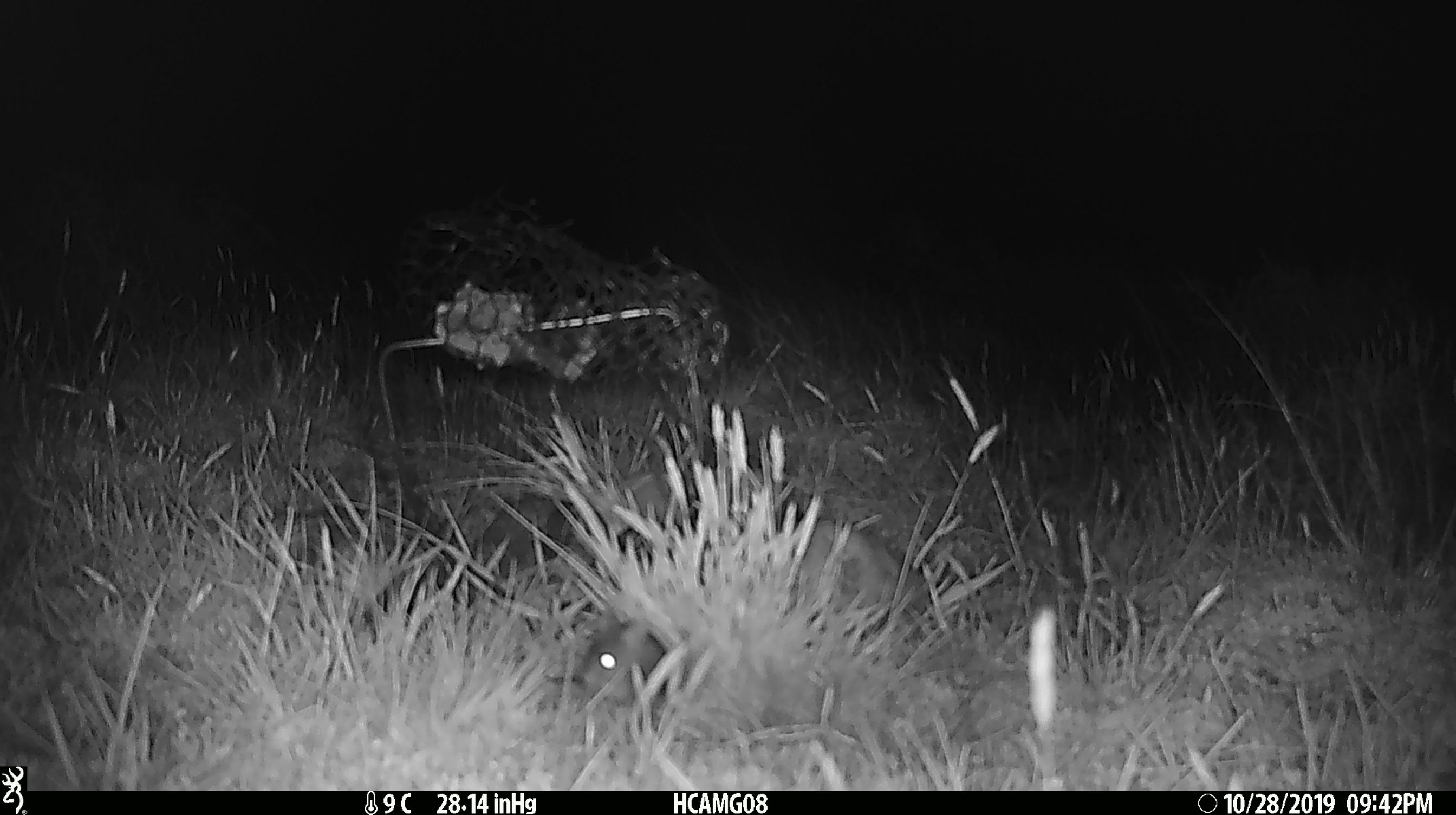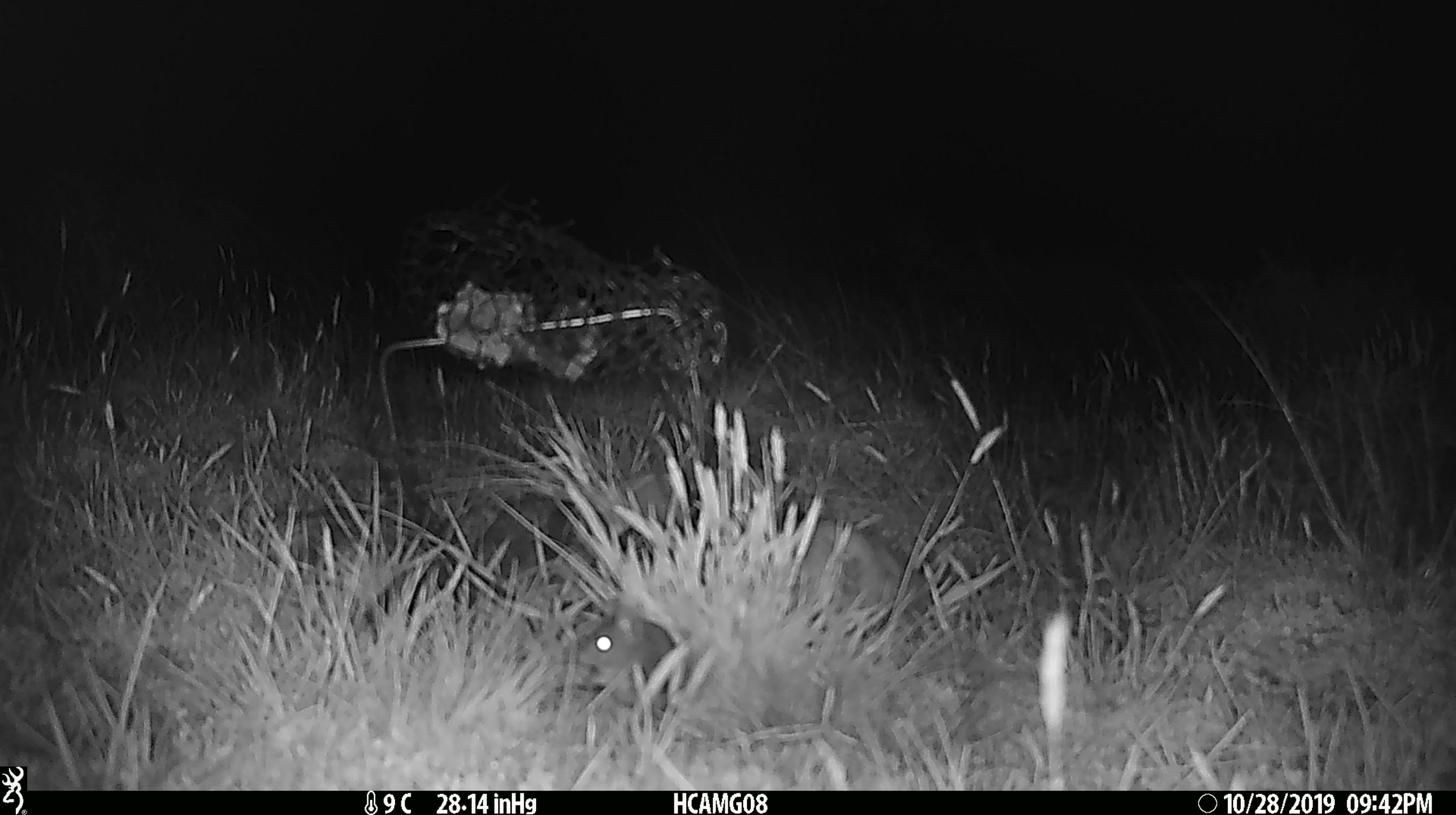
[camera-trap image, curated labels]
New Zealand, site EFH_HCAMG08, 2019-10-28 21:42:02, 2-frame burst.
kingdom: Animalia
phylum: Chordata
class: Mammalia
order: Rodentia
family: Muridae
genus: Mus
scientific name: Mus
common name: mouse